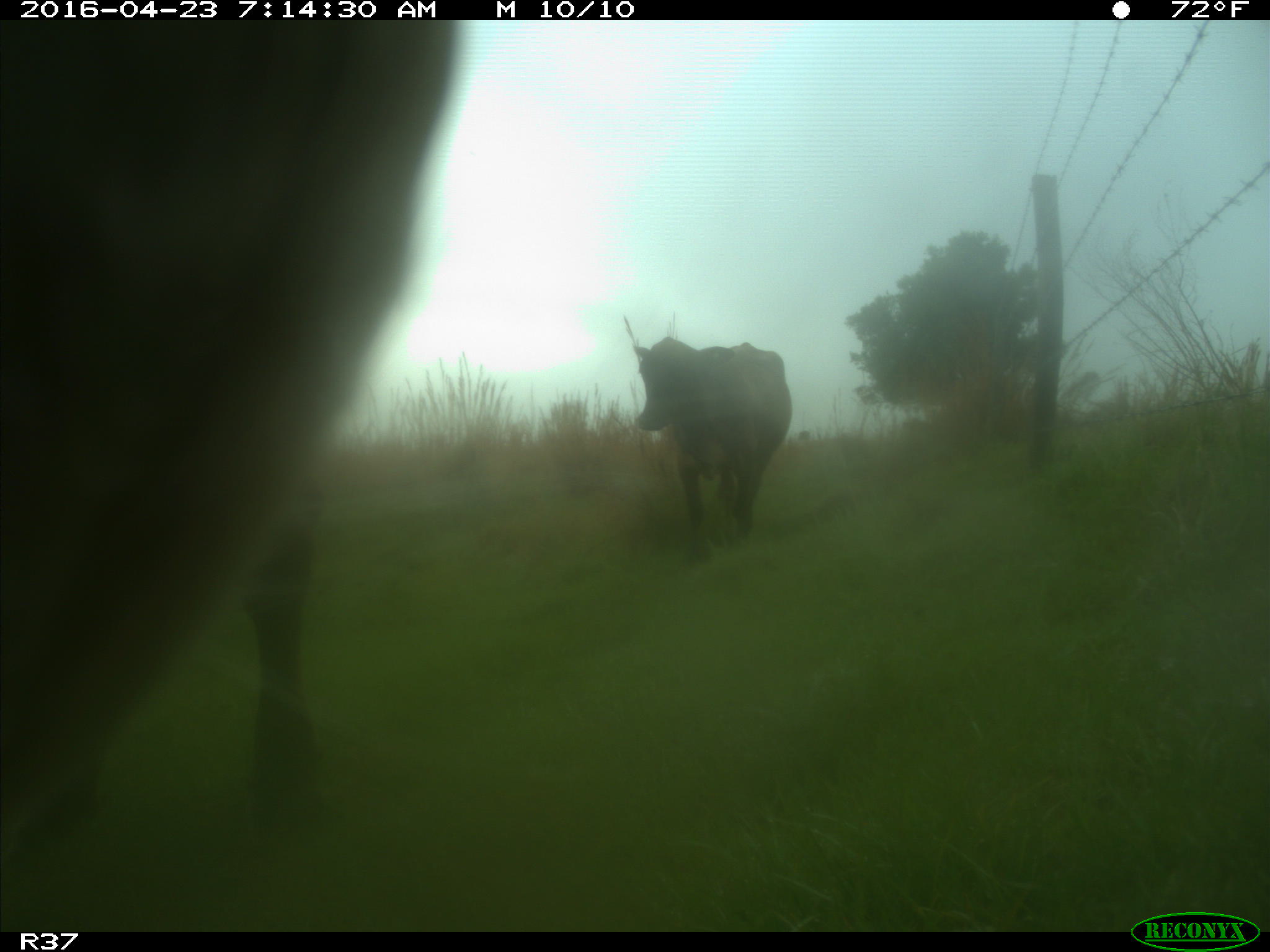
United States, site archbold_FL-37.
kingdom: Animalia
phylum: Chordata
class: Mammalia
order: Artiodactyla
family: Bovidae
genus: Bos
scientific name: Bos taurus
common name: domestic cow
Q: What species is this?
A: Bos taurus (domestic cow).